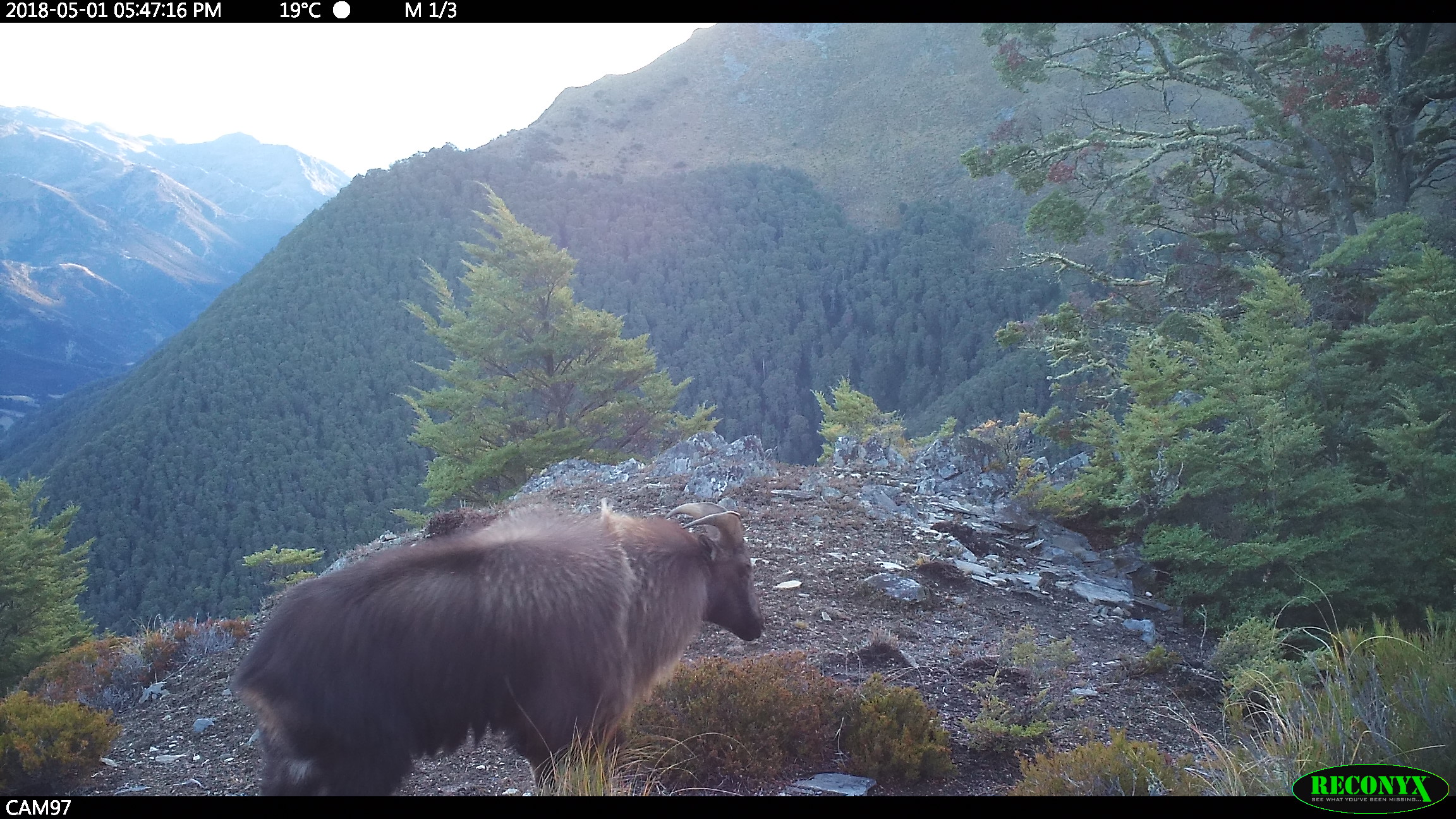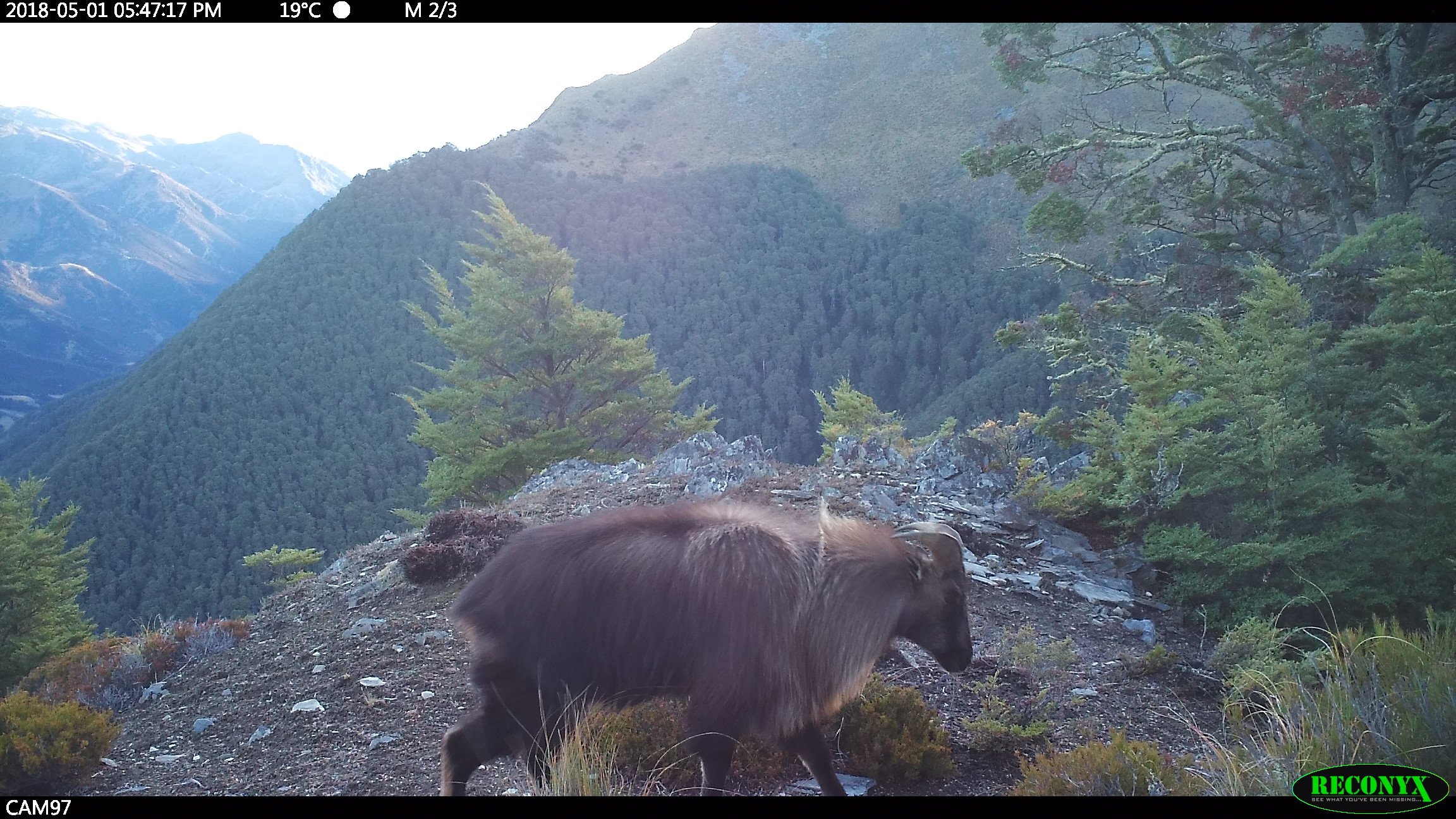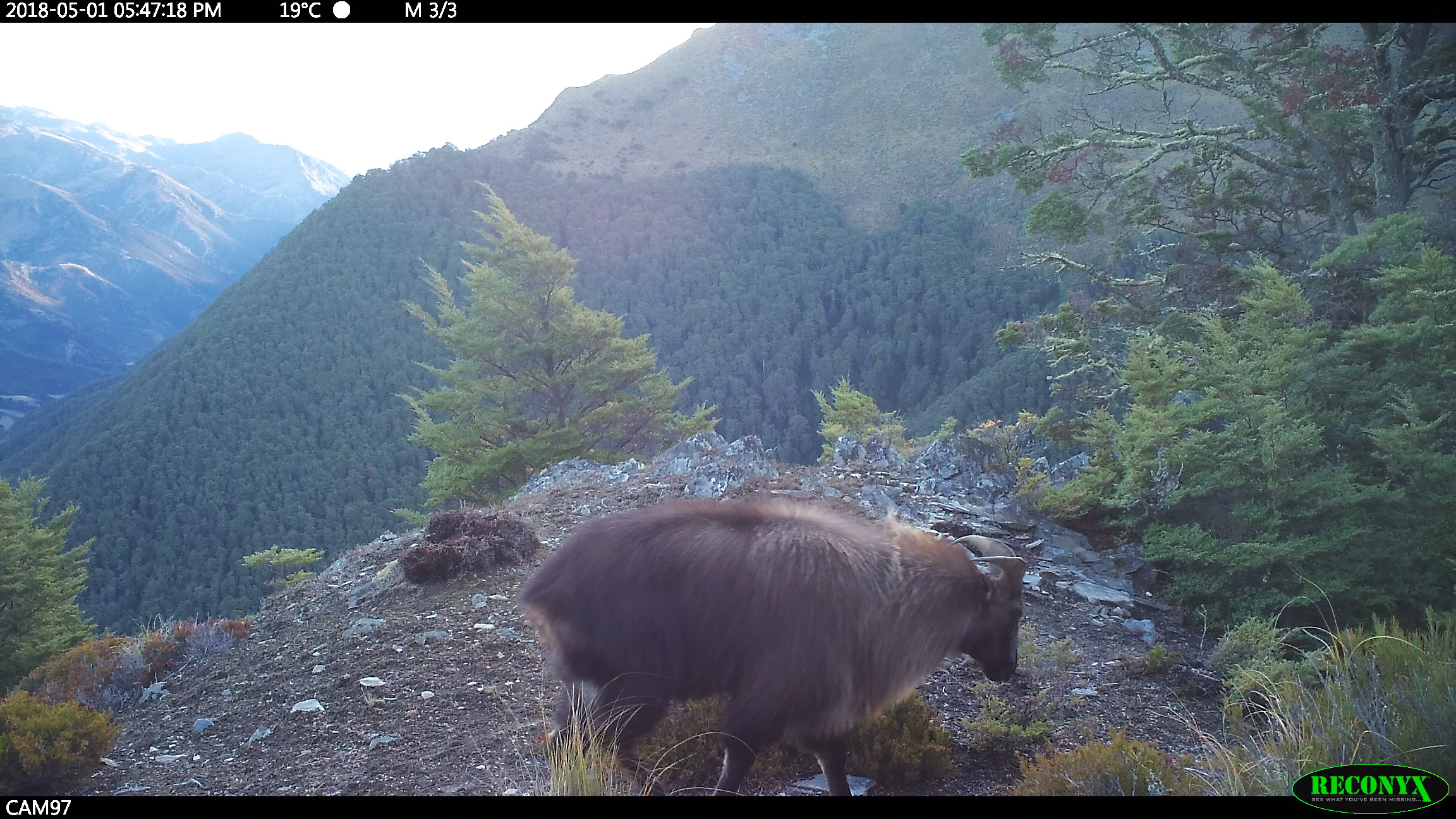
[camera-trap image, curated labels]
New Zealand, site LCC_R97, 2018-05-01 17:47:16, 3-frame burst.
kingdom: Animalia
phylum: Chordata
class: Mammalia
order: Artiodactyla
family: Bovidae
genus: Nilgiritragus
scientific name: Nilgiritragus hylocrius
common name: tahr